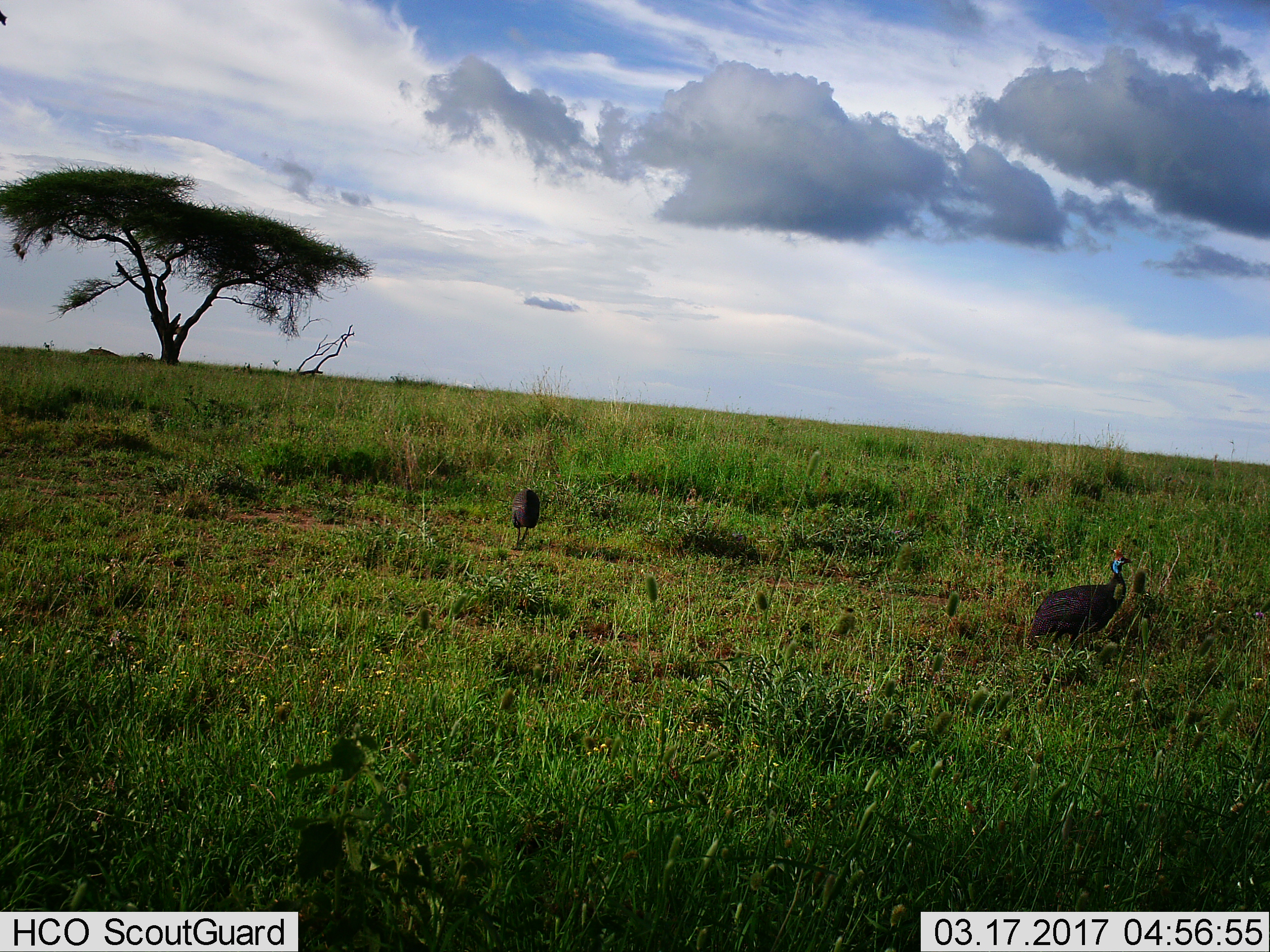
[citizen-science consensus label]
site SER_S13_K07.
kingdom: Animalia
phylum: Chordata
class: Aves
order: Galliformes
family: Numididae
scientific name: Numididae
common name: guineafowl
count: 2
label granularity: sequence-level